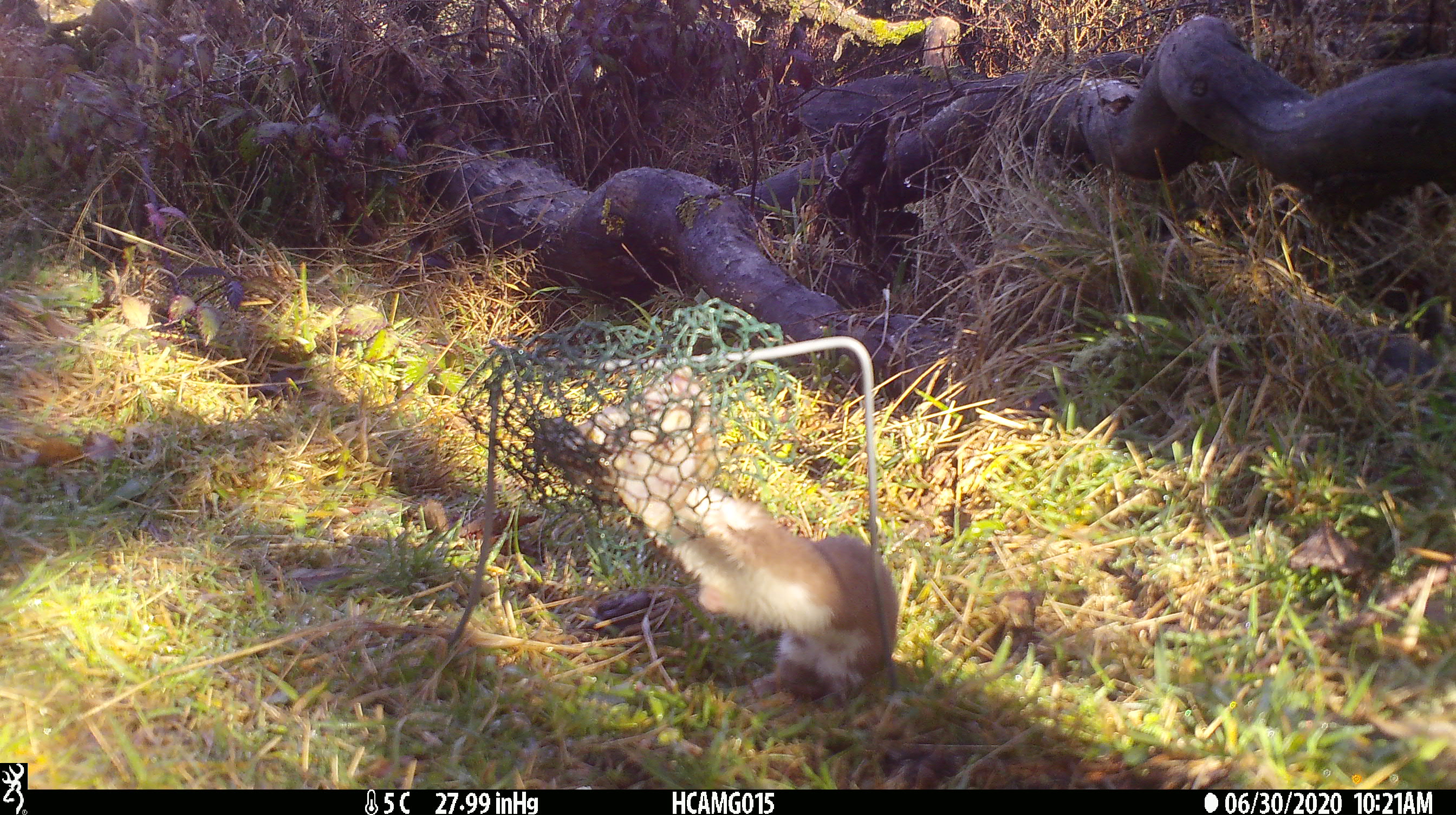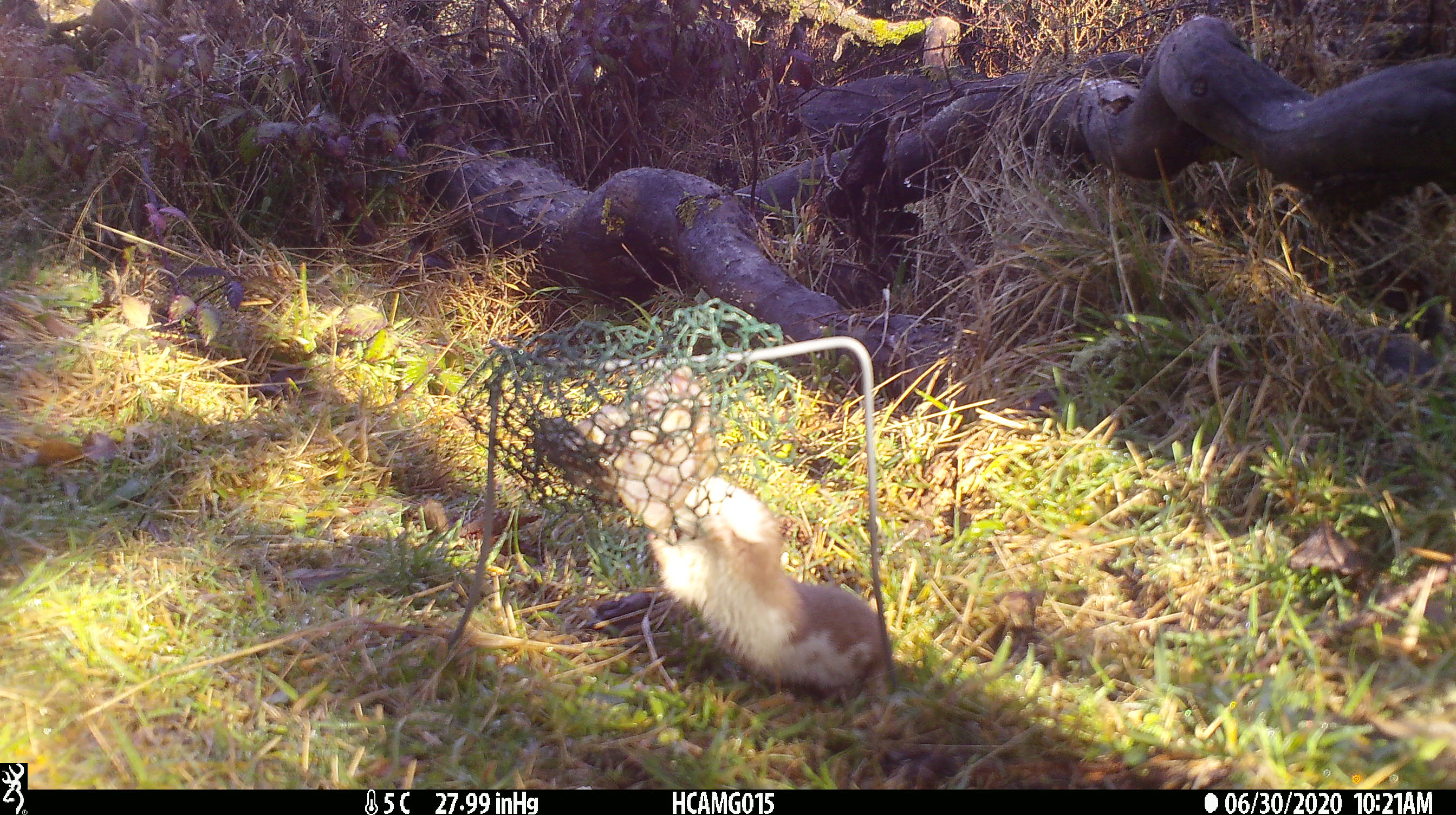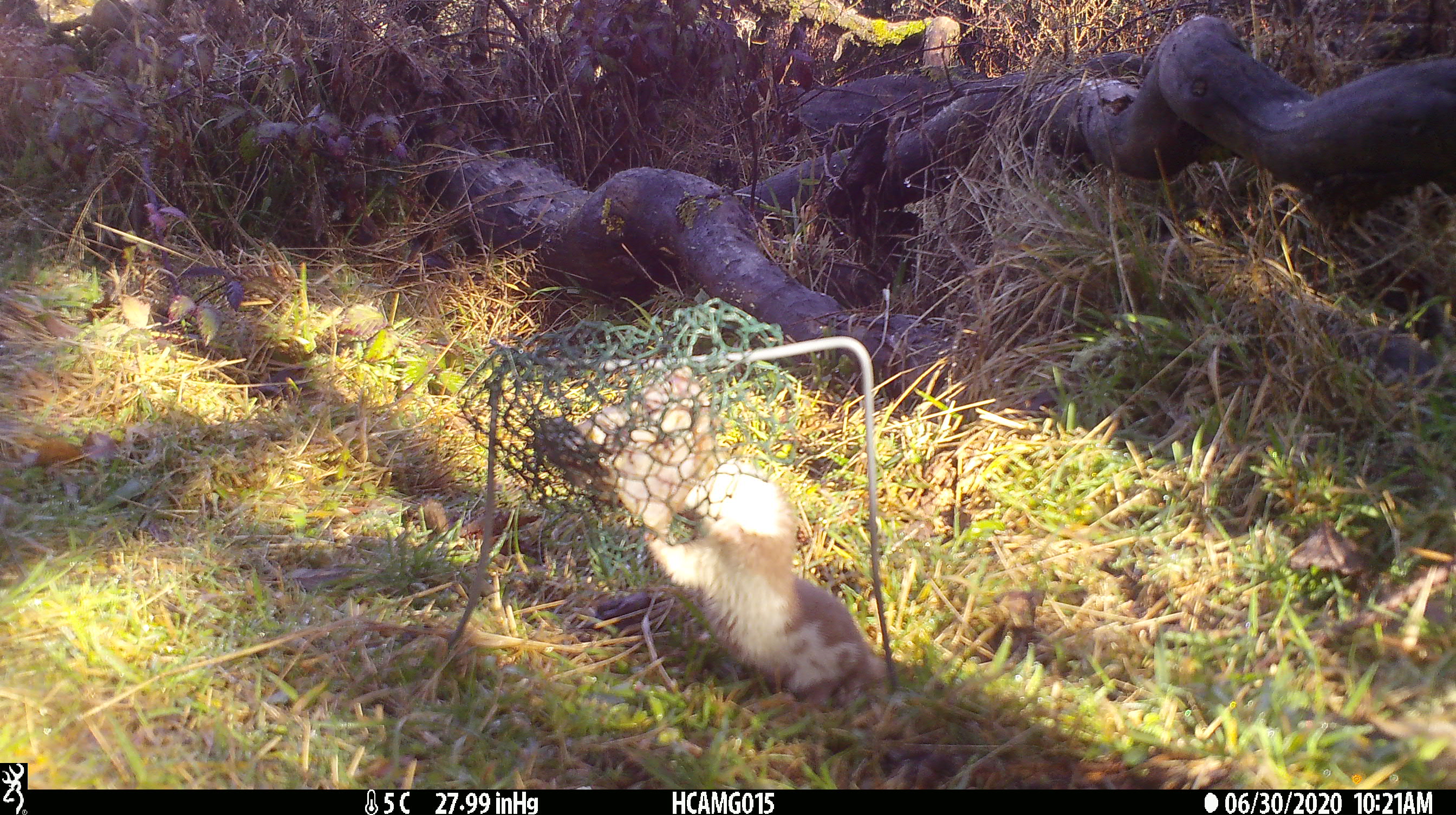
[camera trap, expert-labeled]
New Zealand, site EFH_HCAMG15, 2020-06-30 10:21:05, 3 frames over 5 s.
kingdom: Animalia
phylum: Chordata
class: Mammalia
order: Carnivora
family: Mustelidae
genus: Mustela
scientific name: Mustela nivalis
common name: least weasel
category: weasel